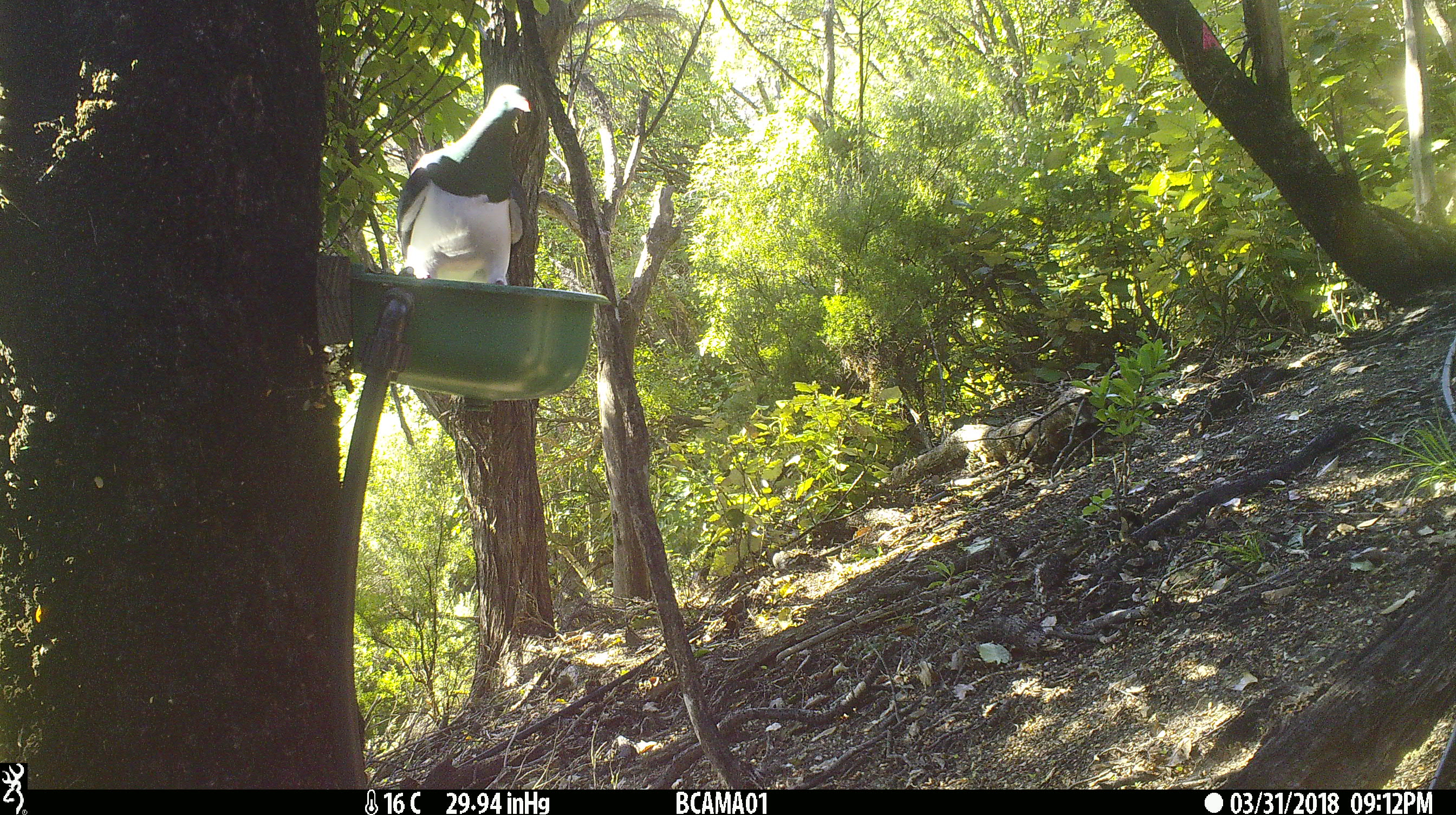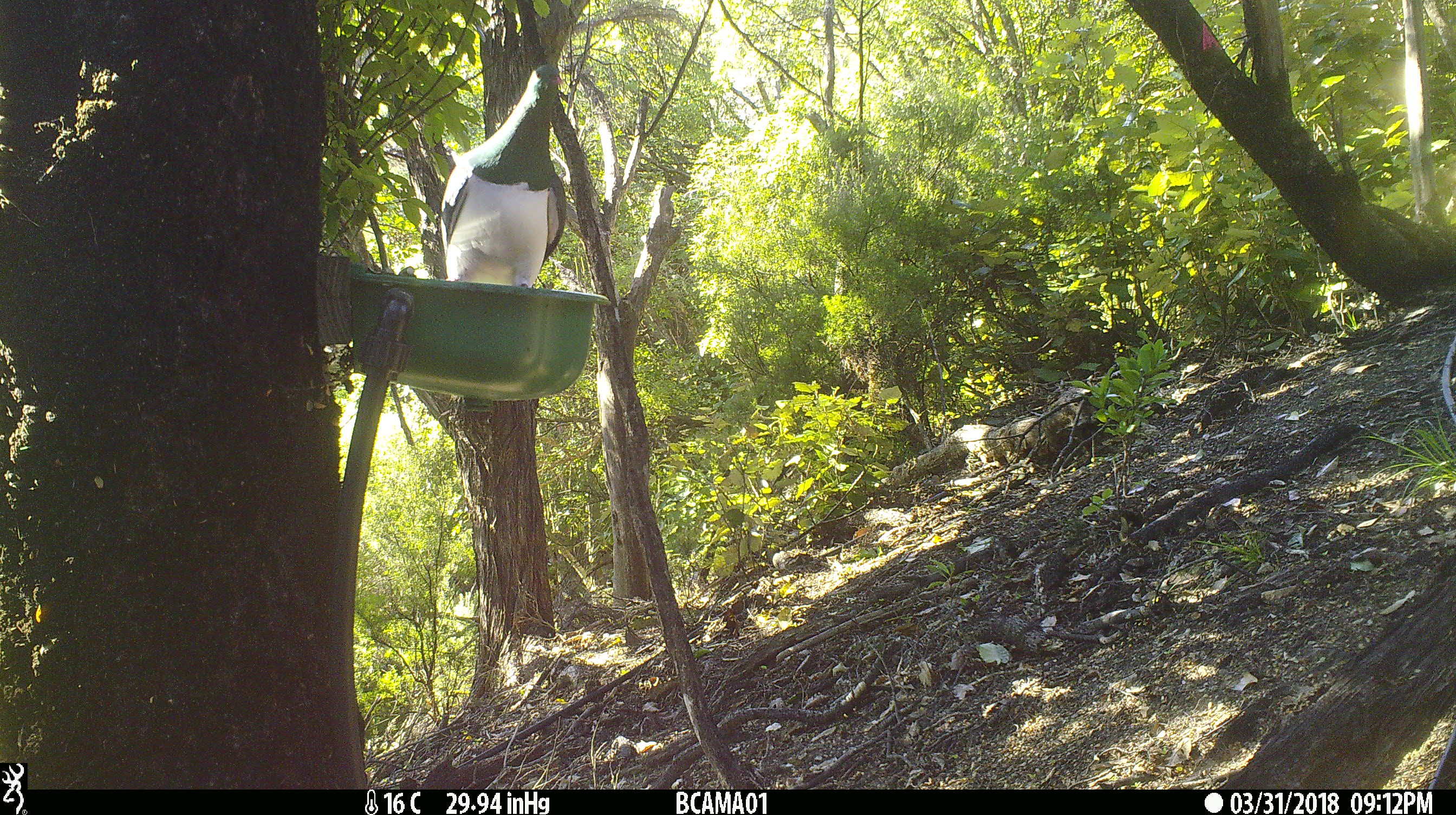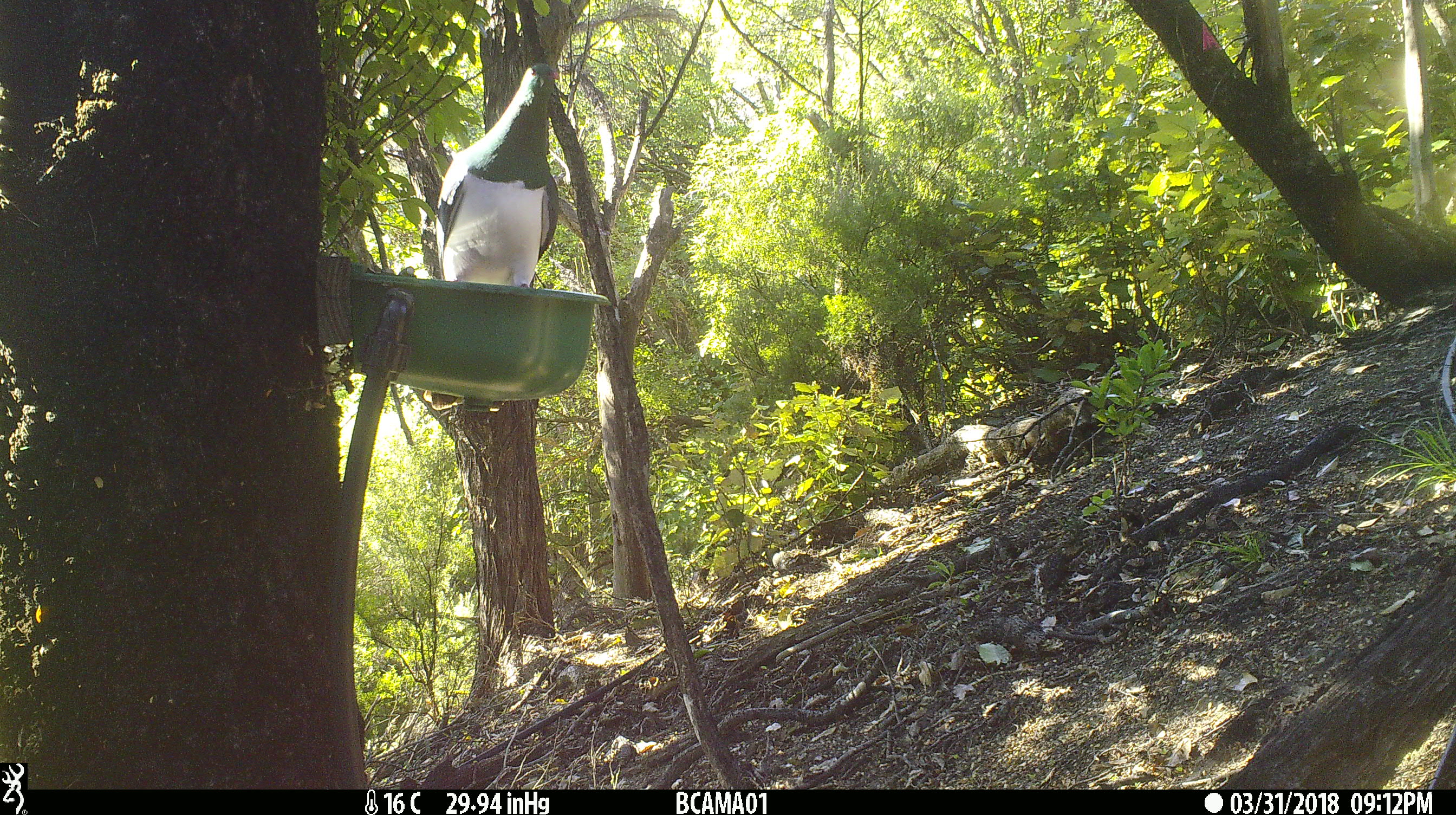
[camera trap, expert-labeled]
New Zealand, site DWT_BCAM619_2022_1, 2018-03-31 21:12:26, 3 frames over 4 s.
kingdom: Animalia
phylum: Chordata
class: Aves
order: Columbiformes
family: Columbidae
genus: Hemiphaga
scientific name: Hemiphaga novaeseelandiae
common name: new zealand pigeon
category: kereru